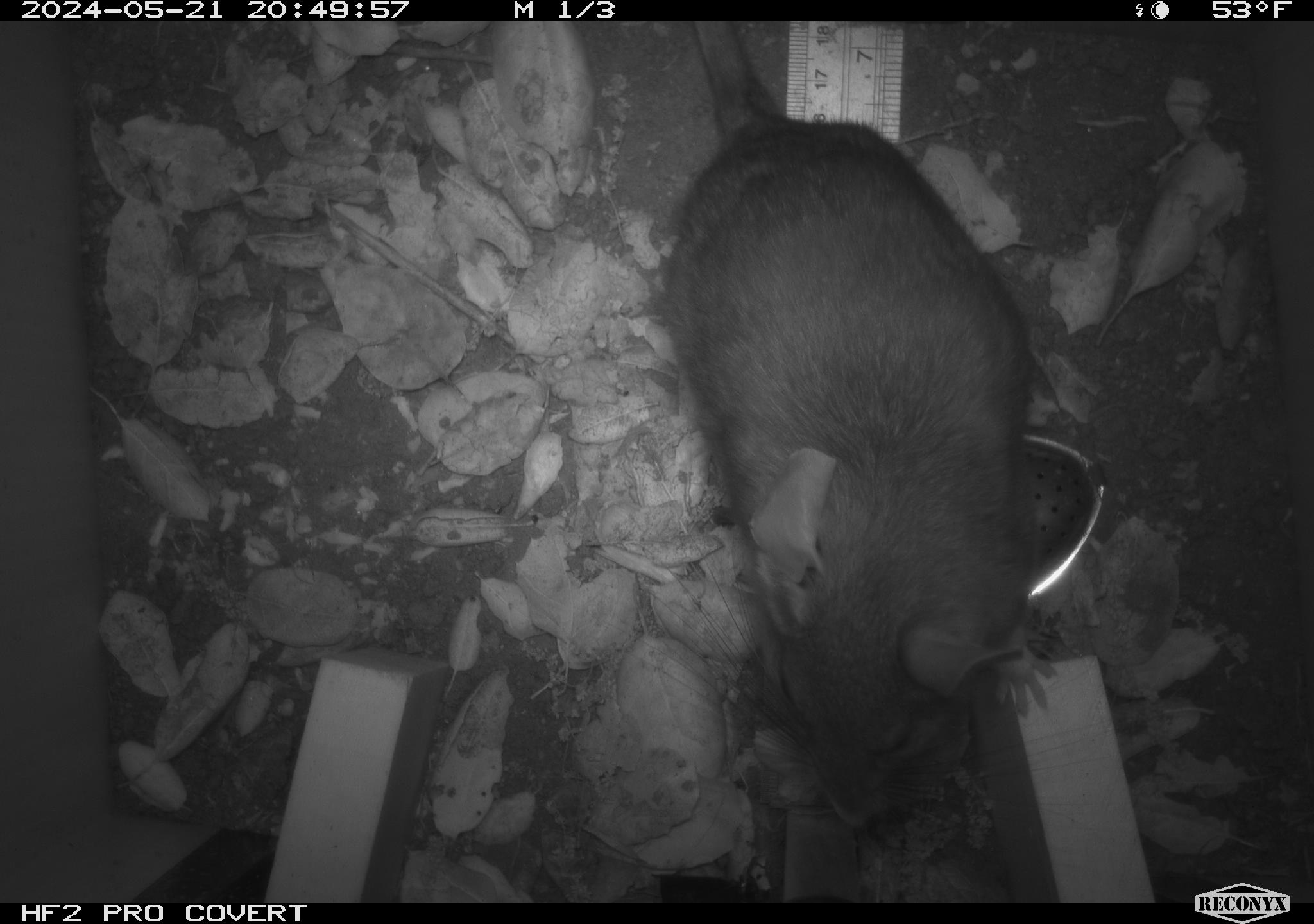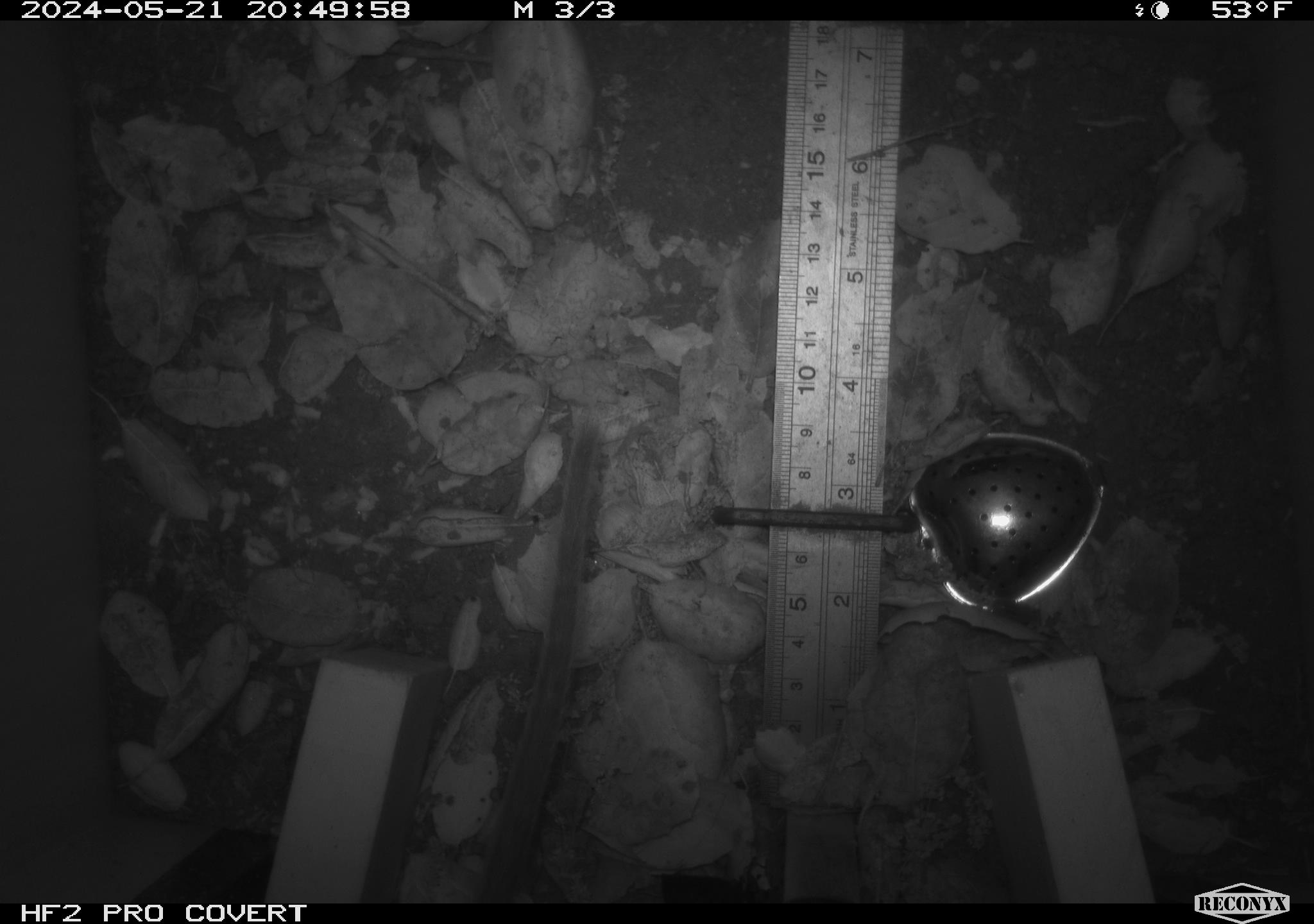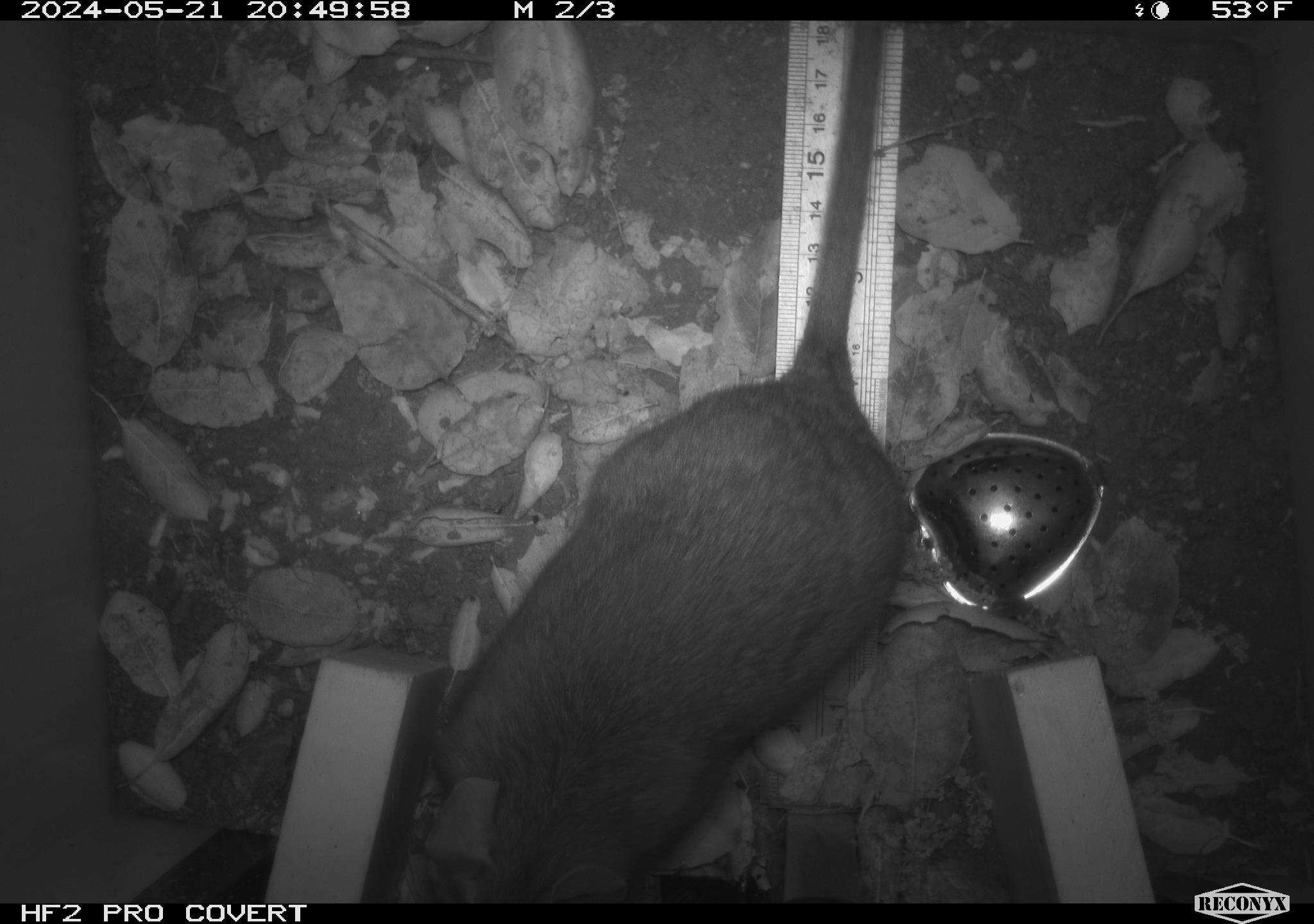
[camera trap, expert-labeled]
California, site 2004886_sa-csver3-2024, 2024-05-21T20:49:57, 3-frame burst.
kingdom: Animalia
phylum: Chordata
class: Mammalia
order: Rodentia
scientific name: Rodentia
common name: rodent